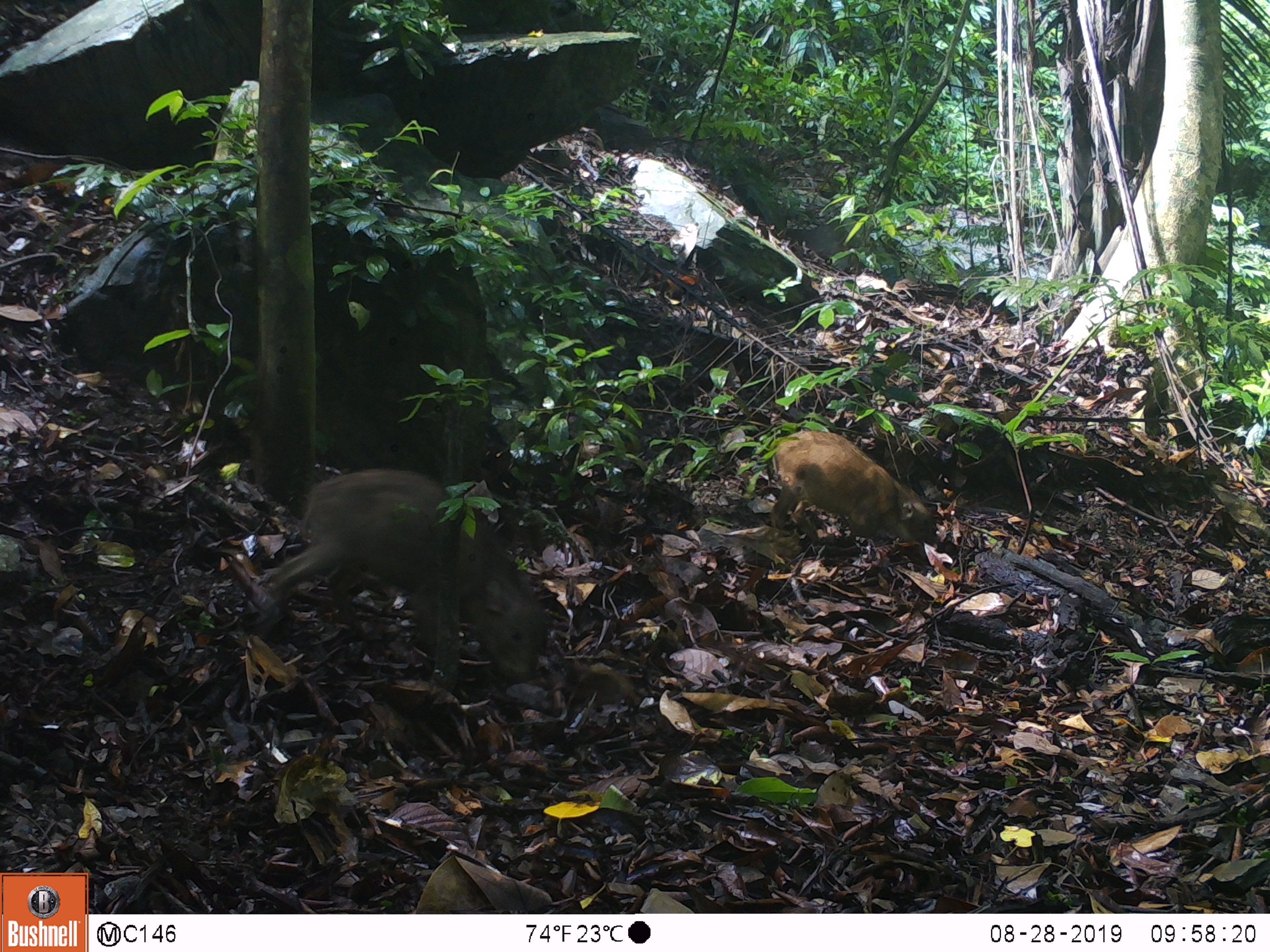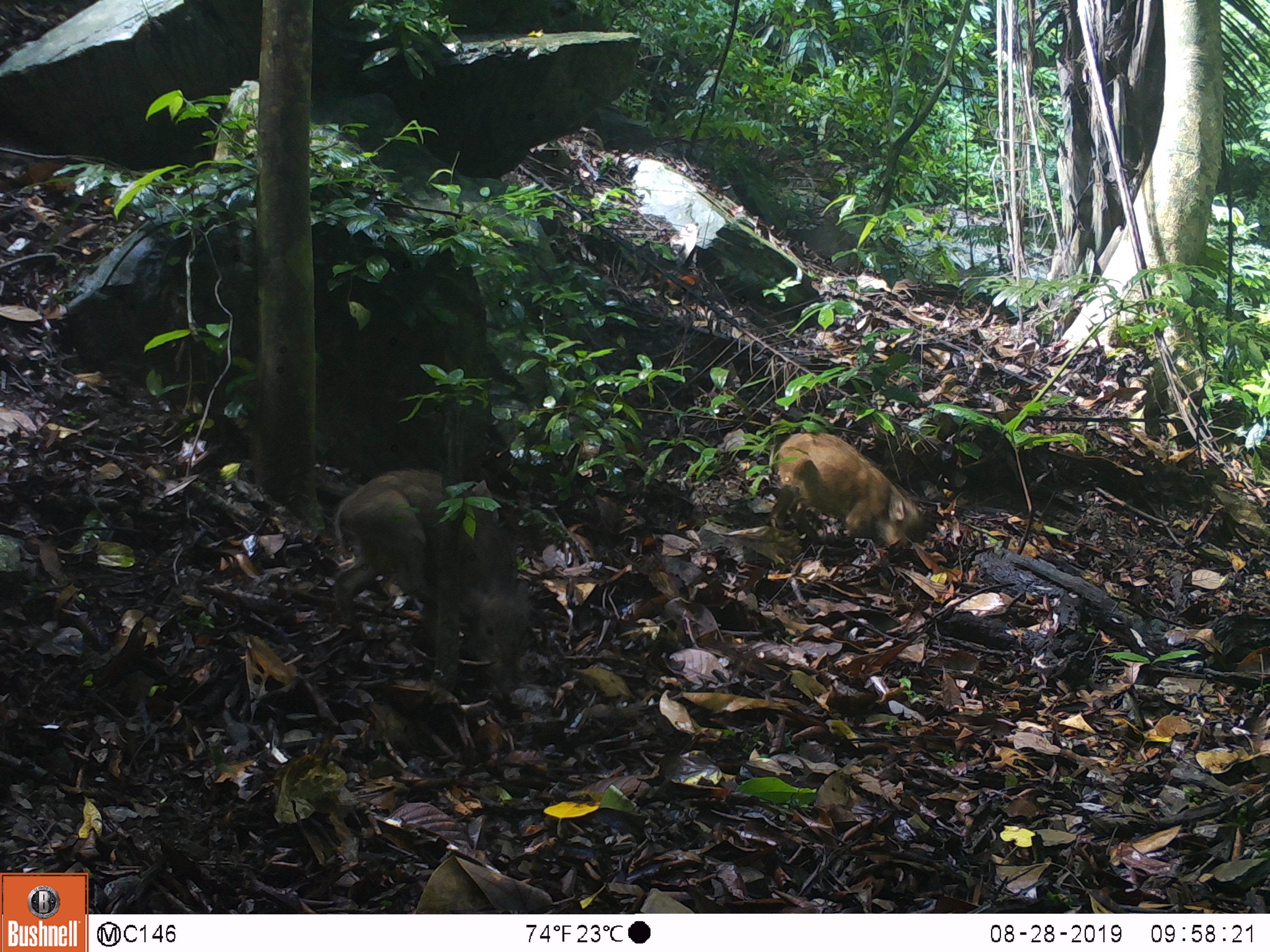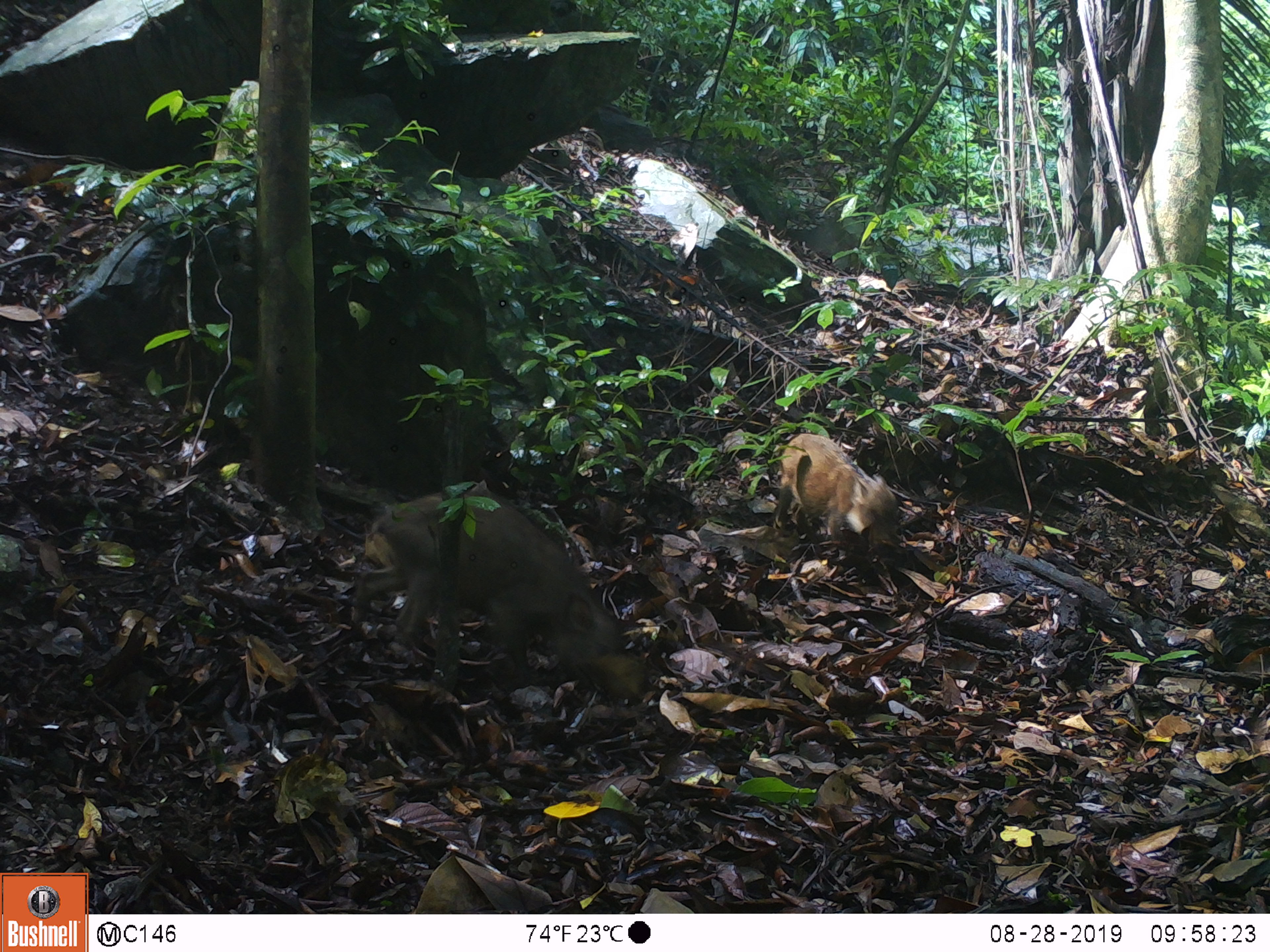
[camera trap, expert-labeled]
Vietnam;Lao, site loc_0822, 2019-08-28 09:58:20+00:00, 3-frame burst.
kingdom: Animalia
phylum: Chordata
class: Mammalia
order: Artiodactyla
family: Suidae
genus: Sus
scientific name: Sus scrofa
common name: eurasian wild pig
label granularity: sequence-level